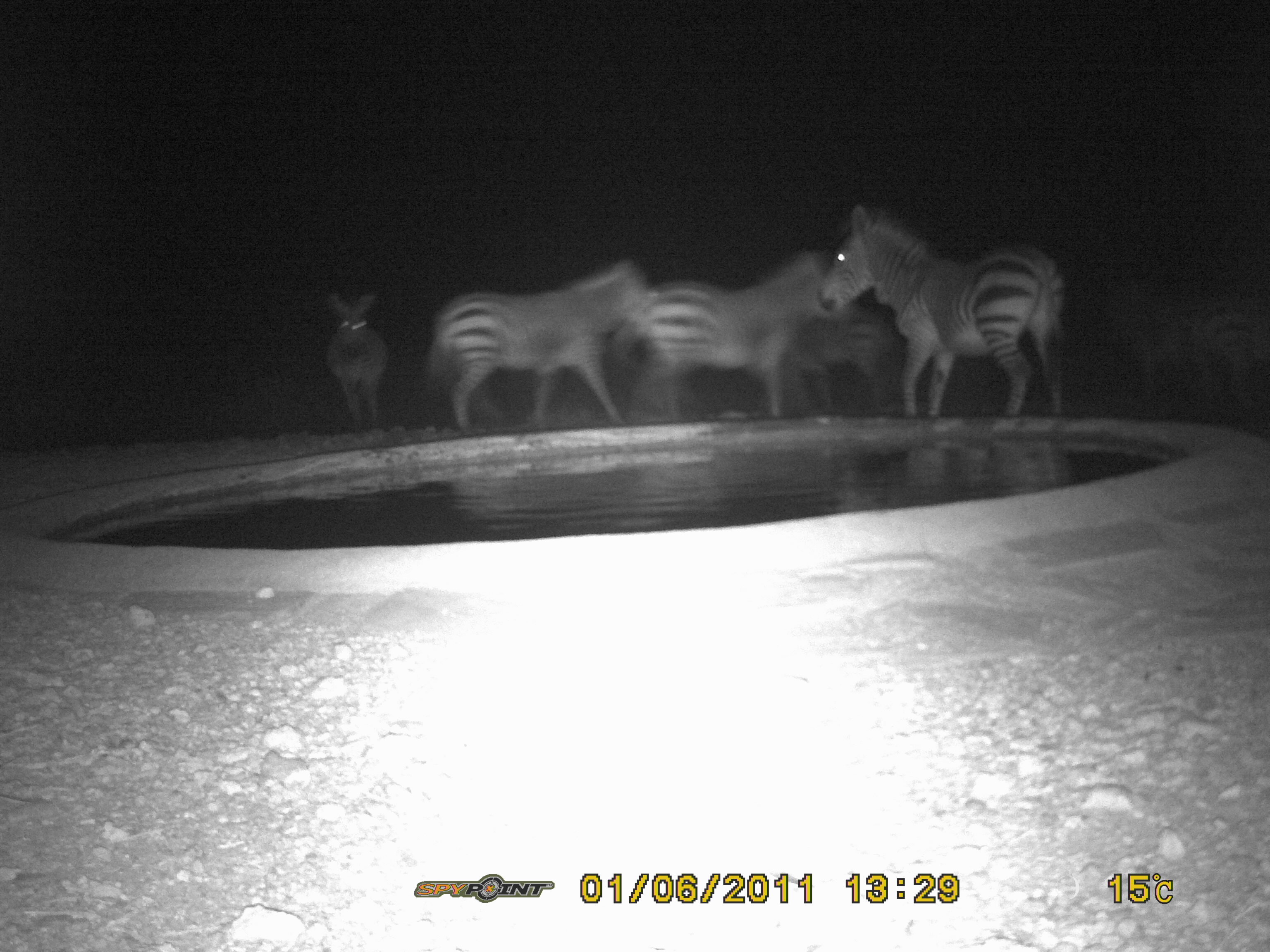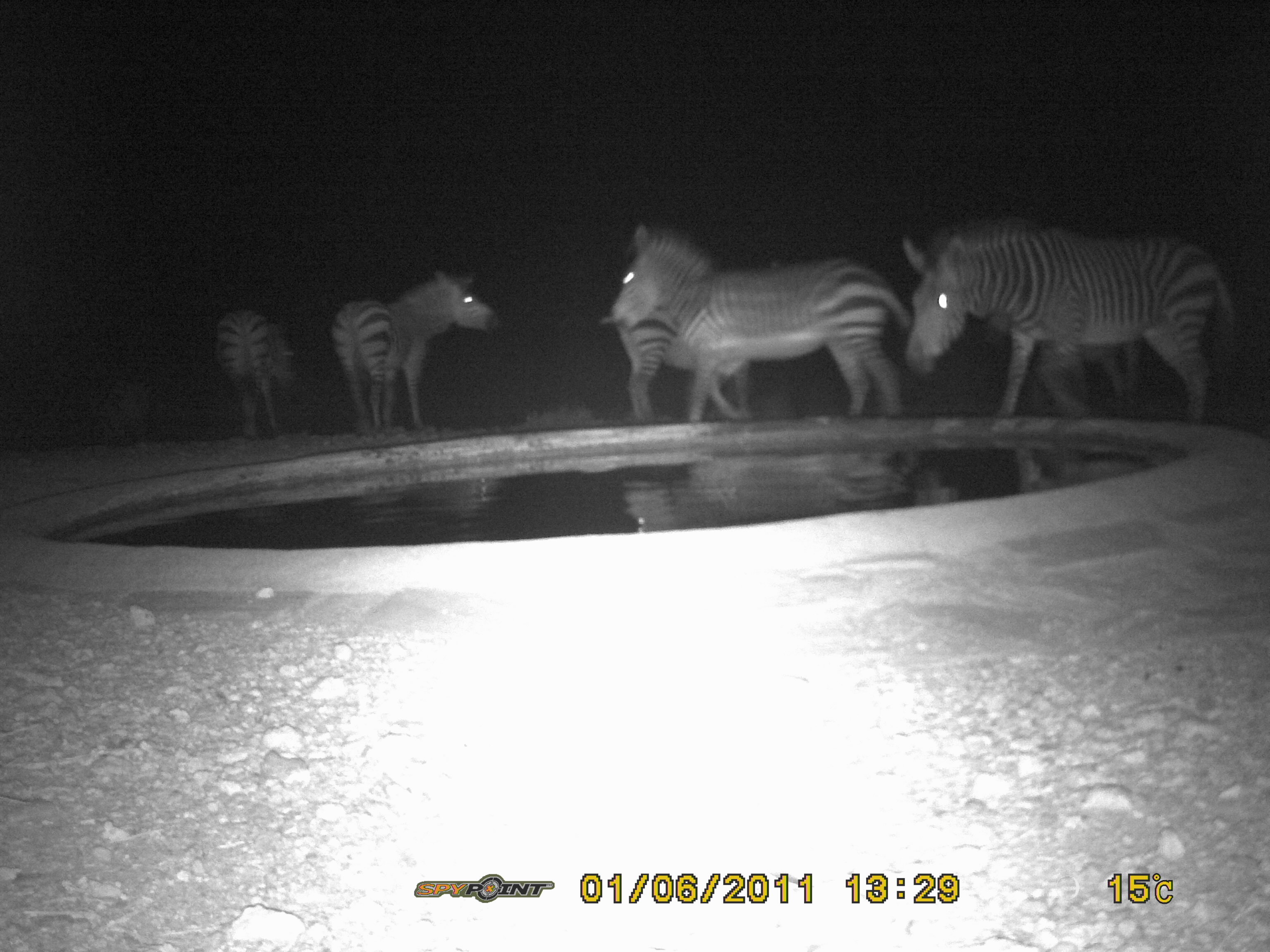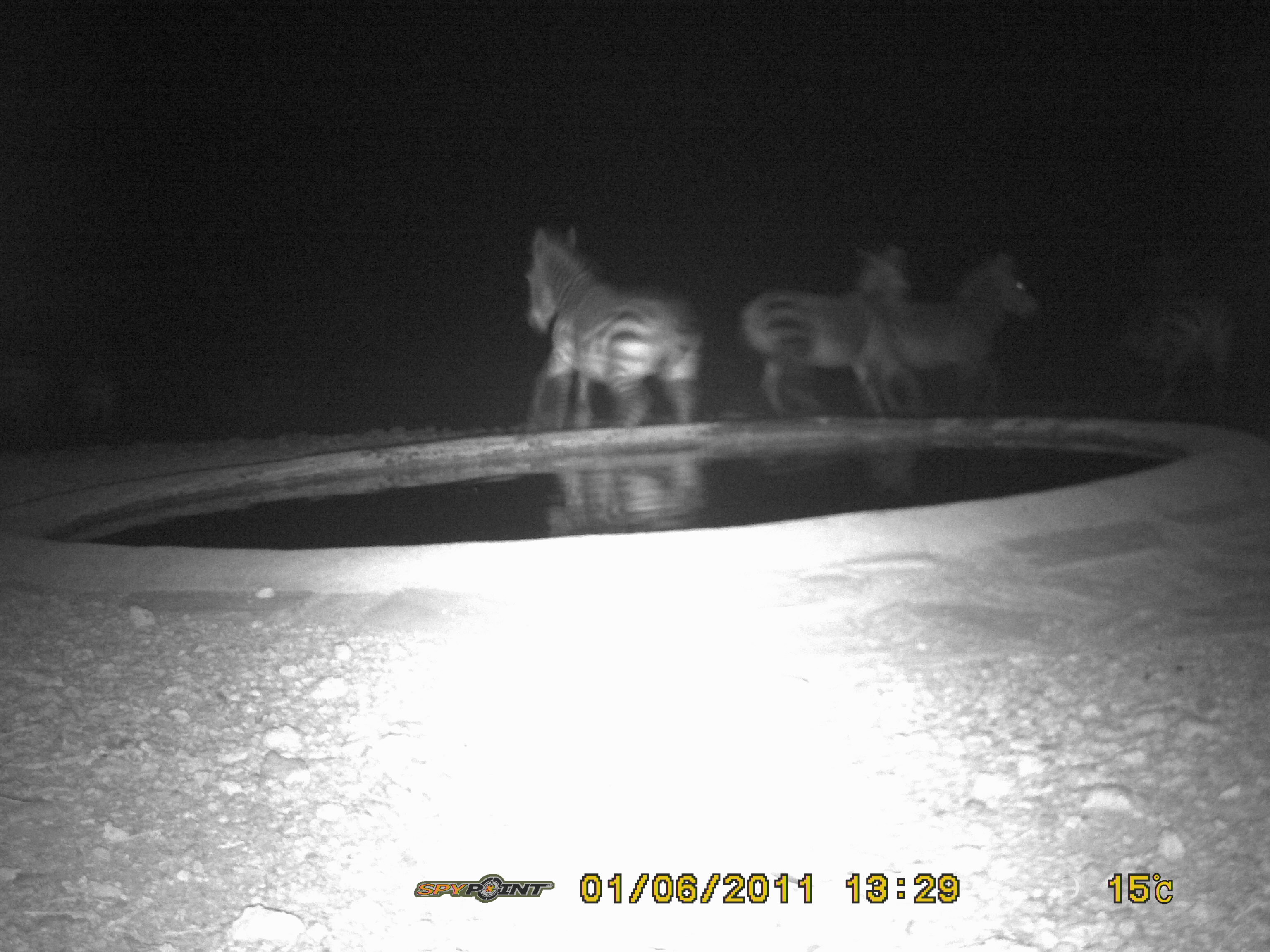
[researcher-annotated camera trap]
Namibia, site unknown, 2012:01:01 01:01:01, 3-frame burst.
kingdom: Animalia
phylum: Chordata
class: Mammalia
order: Perissodactyla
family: Equidae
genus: Equus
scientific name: Equus zebra hartmannae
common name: hartmann's mountain zebra